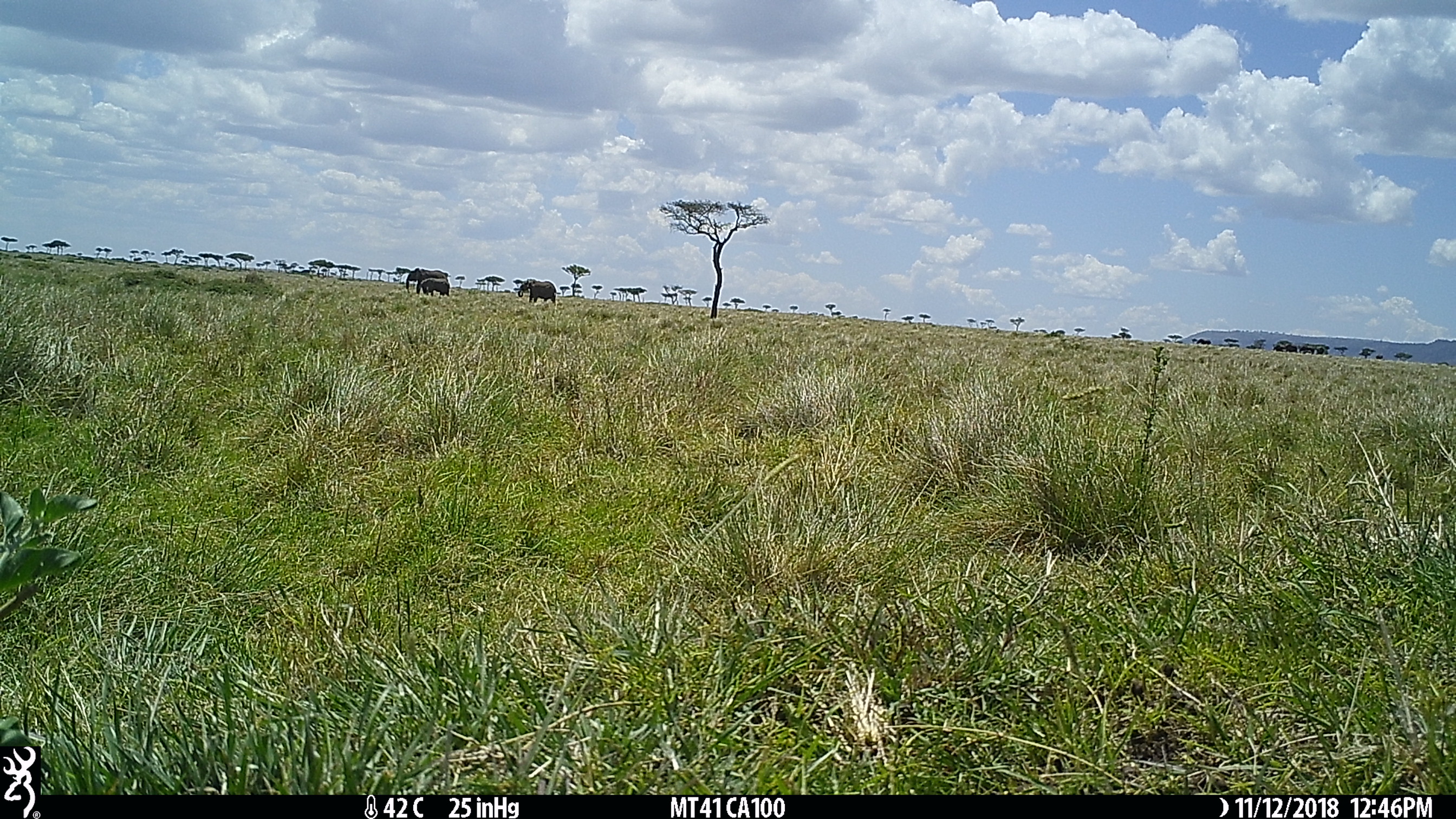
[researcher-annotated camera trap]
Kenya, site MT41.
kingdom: Animalia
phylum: Chordata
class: Mammalia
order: Proboscidea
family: Elephantidae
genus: Loxodonta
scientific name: Loxodonta africana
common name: elephant